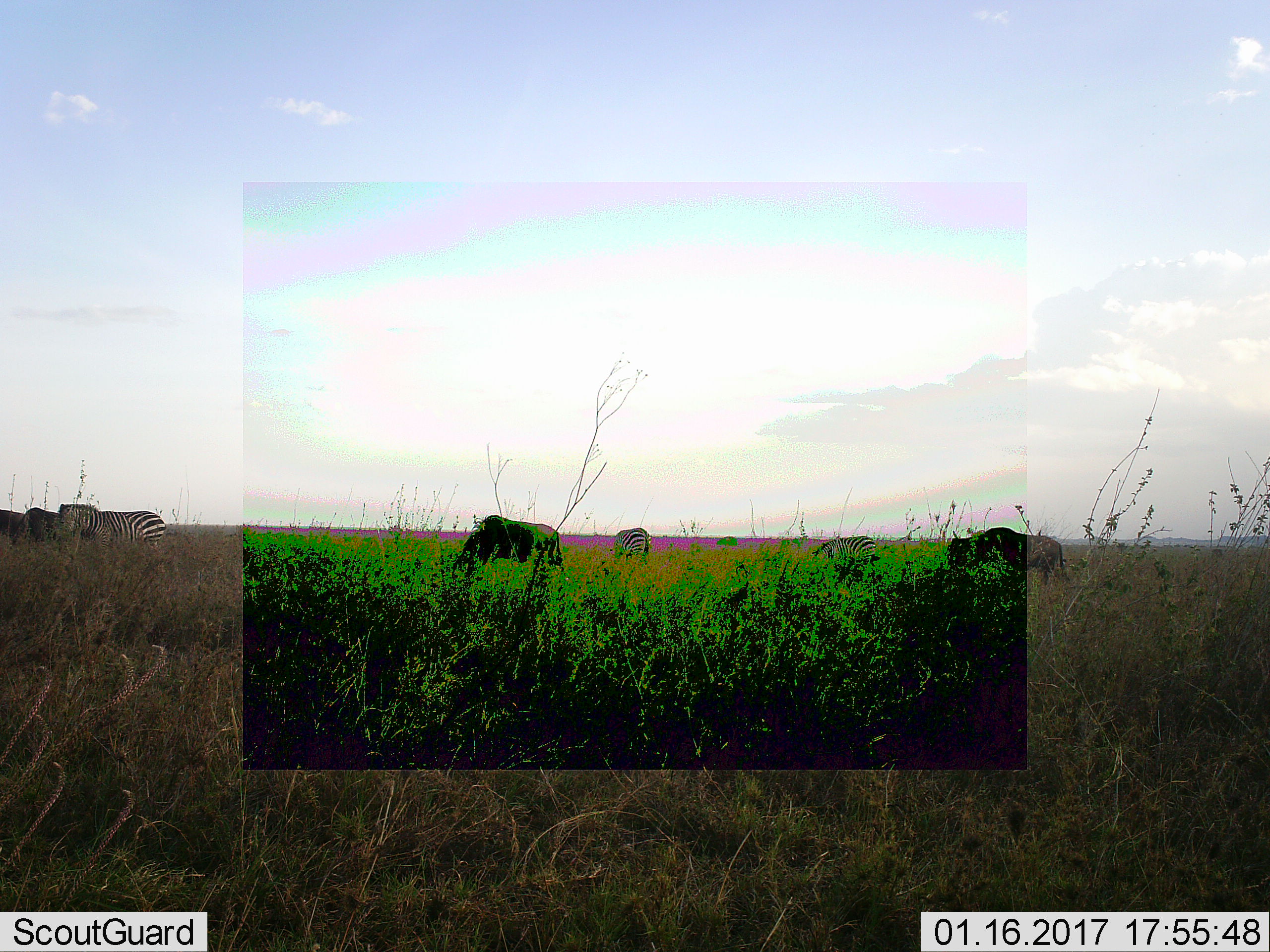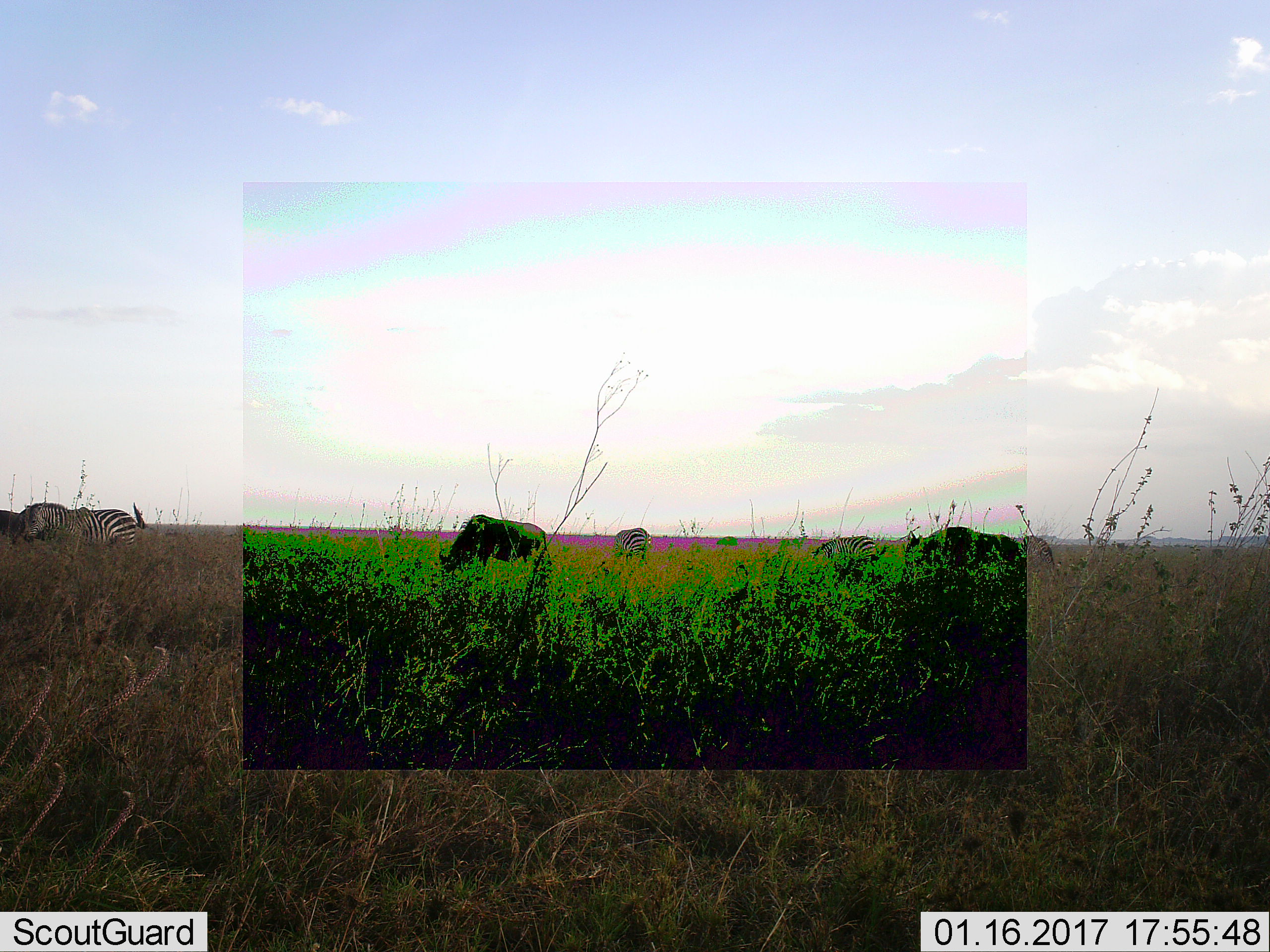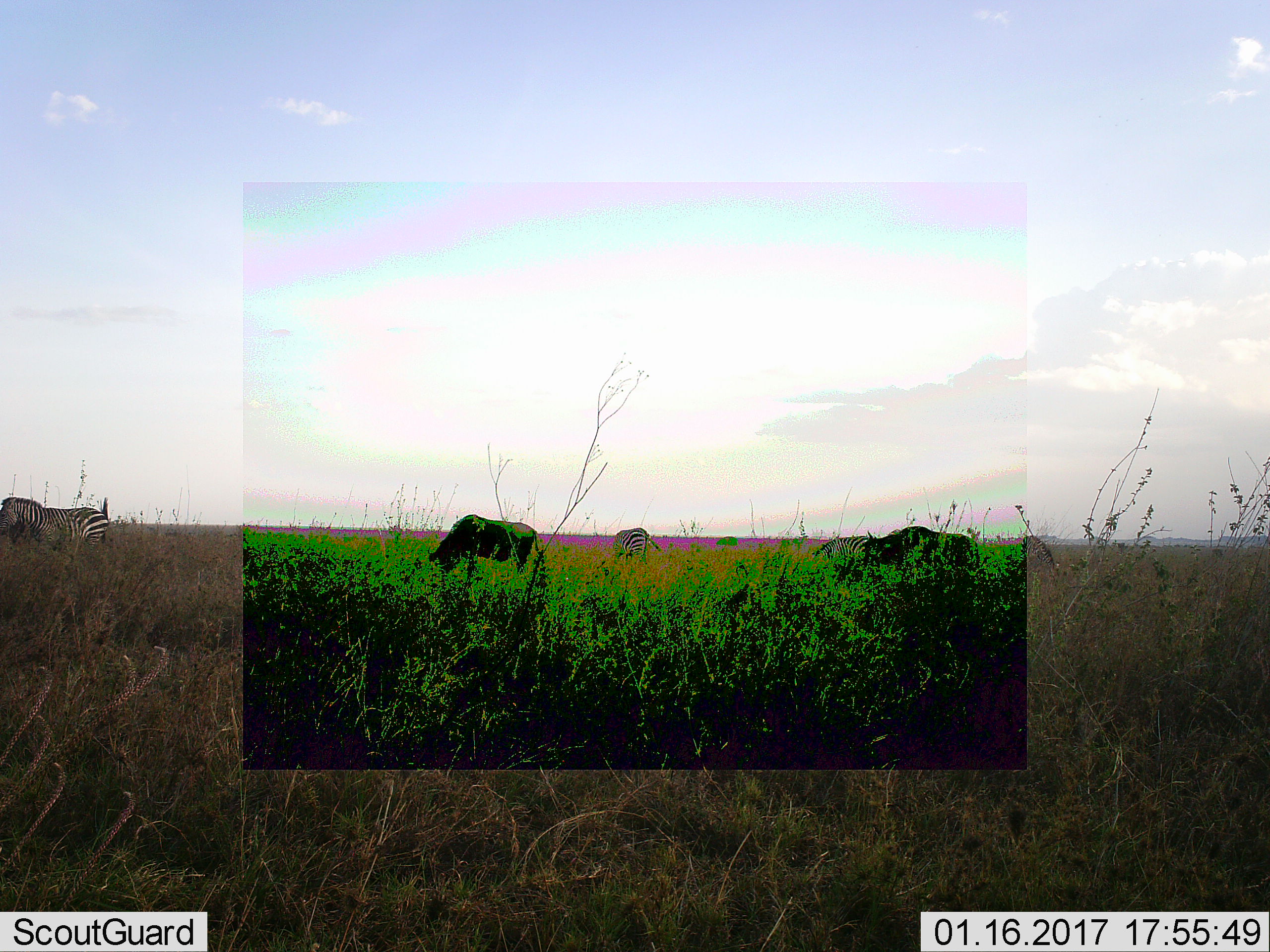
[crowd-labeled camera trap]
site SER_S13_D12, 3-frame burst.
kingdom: Animalia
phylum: Chordata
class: Mammalia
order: Artiodactyla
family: Bovidae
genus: Connochaetes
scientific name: Connochaetes taurinus taurinus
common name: blue wildebeest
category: wildebeestblue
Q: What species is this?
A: Wildebeestblue (blue wildebeest) (Connochaetes taurinus taurinus).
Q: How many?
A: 4.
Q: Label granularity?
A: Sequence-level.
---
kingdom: Animalia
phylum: Chordata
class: Mammalia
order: Perissodactyla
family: Equidae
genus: Equus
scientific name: Equus quagga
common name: plains zebra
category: zebraplains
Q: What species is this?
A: Zebraplains (plains zebra) (Equus quagga).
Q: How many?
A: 3.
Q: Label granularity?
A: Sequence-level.